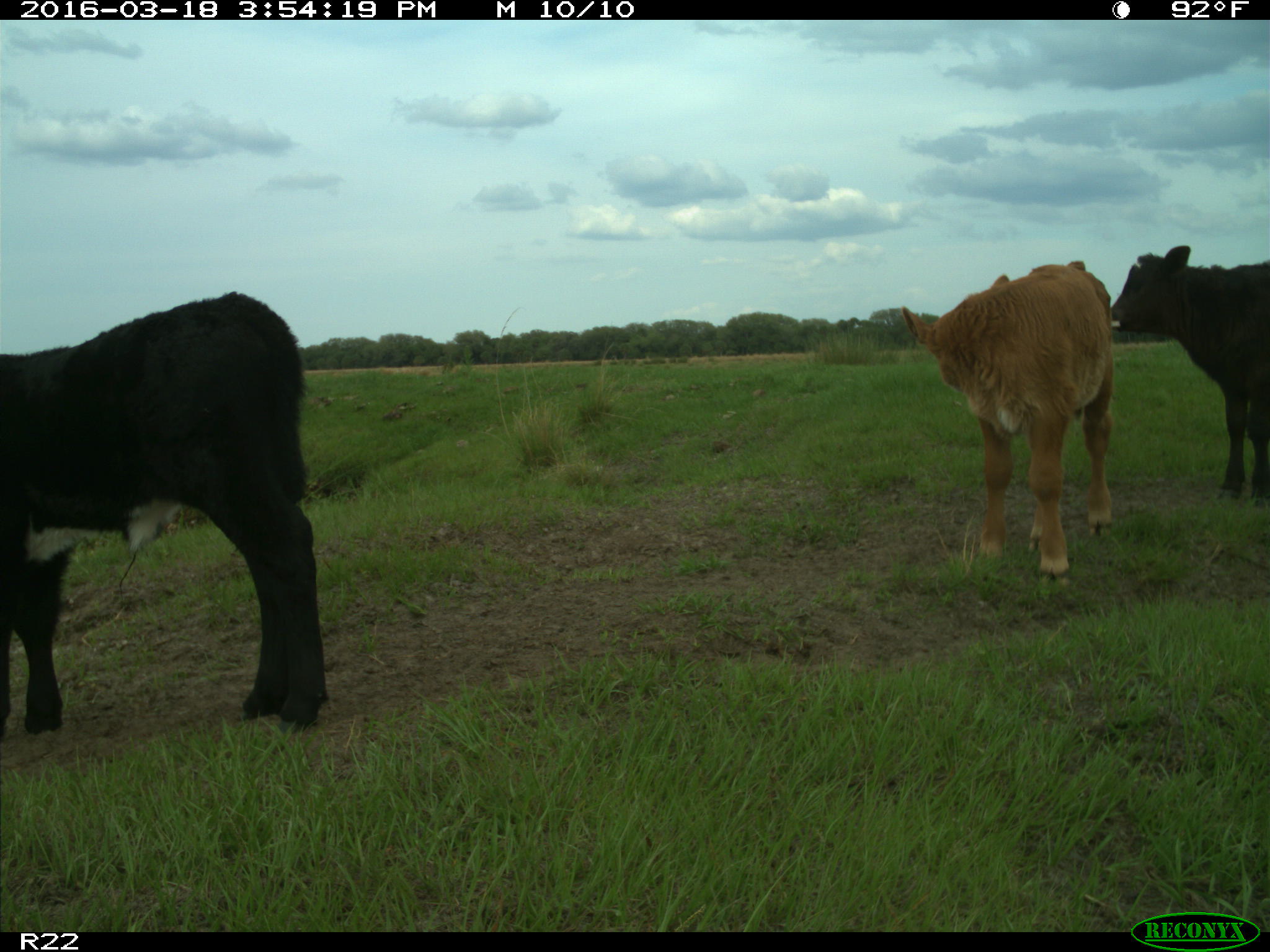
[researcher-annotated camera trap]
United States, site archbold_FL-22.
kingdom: Animalia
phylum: Chordata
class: Mammalia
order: Artiodactyla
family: Bovidae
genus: Bos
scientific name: Bos taurus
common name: domestic cow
Bos taurus (domestic cow).